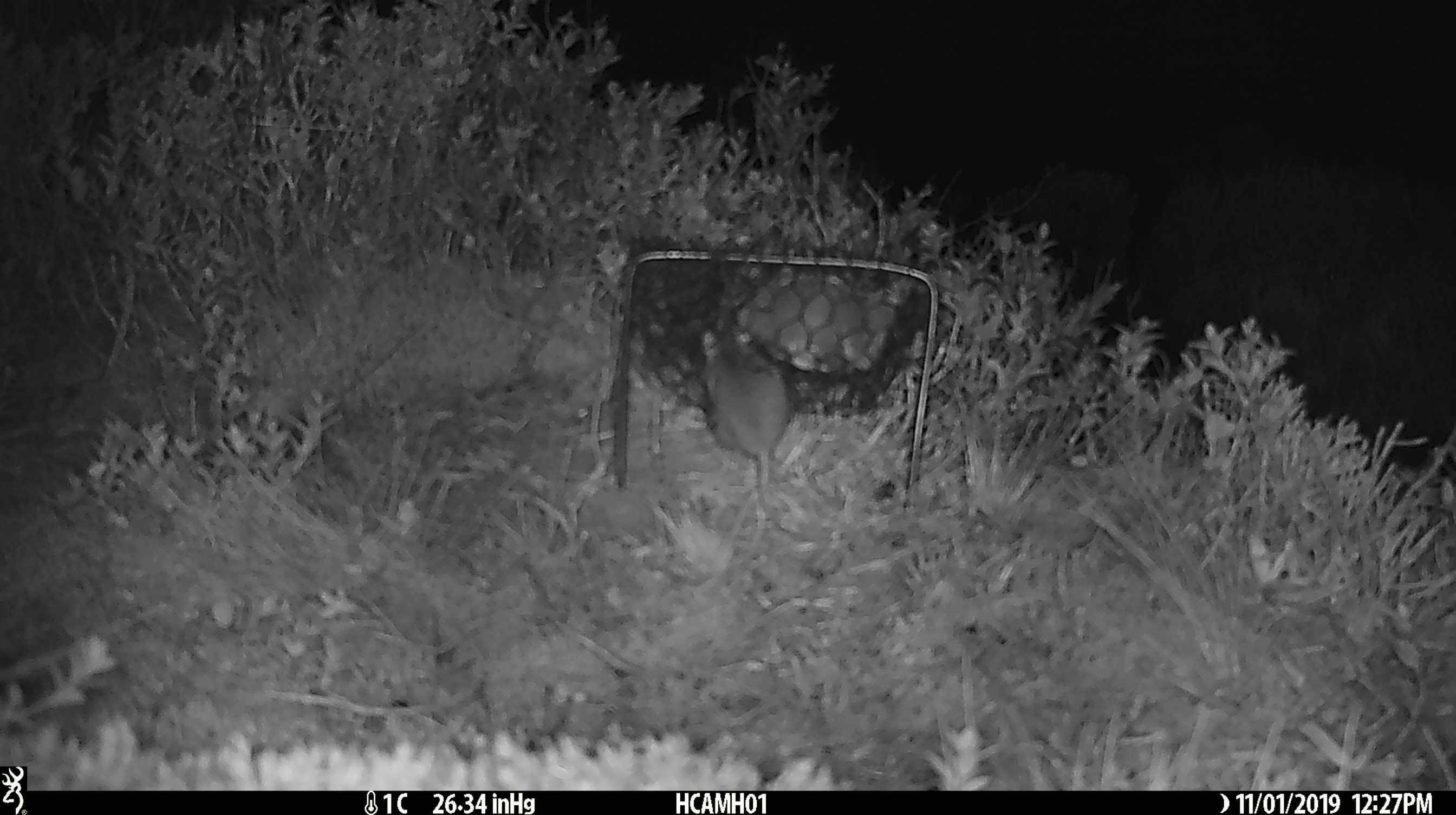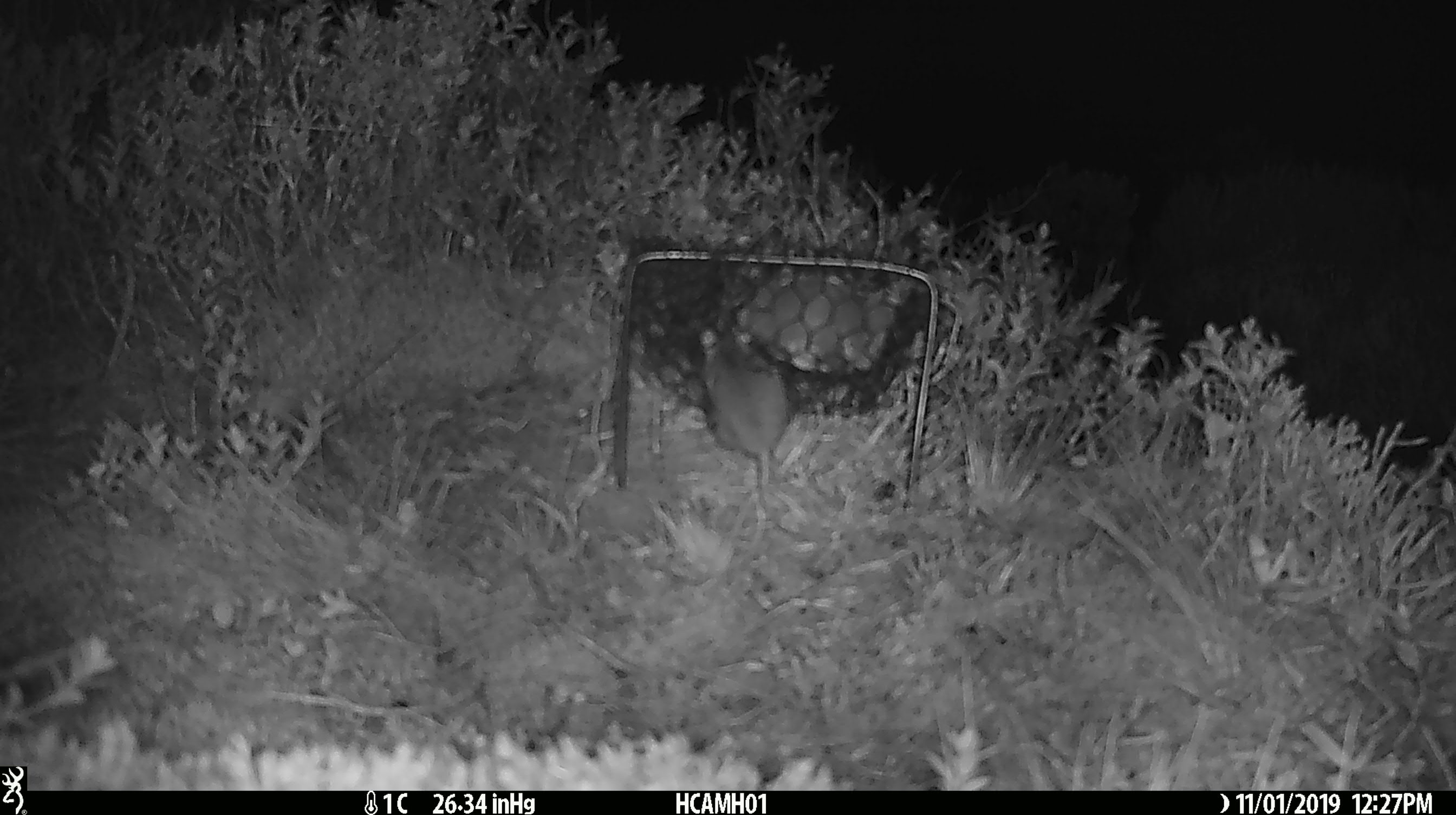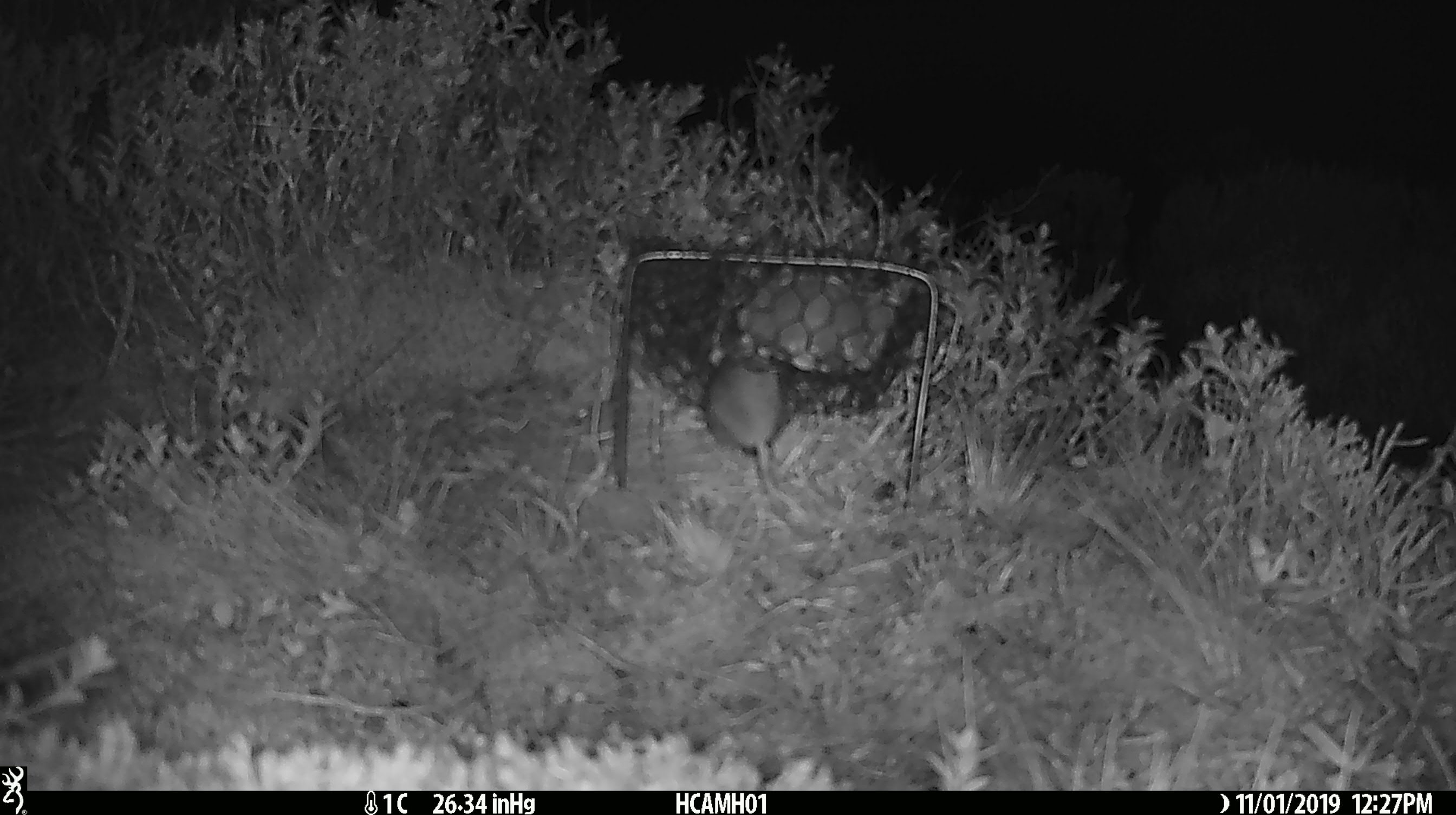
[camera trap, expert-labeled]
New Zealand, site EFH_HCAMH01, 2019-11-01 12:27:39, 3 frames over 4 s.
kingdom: Animalia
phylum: Chordata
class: Mammalia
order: Rodentia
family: Muridae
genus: Mus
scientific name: Mus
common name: mouse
Mouse (Mus).